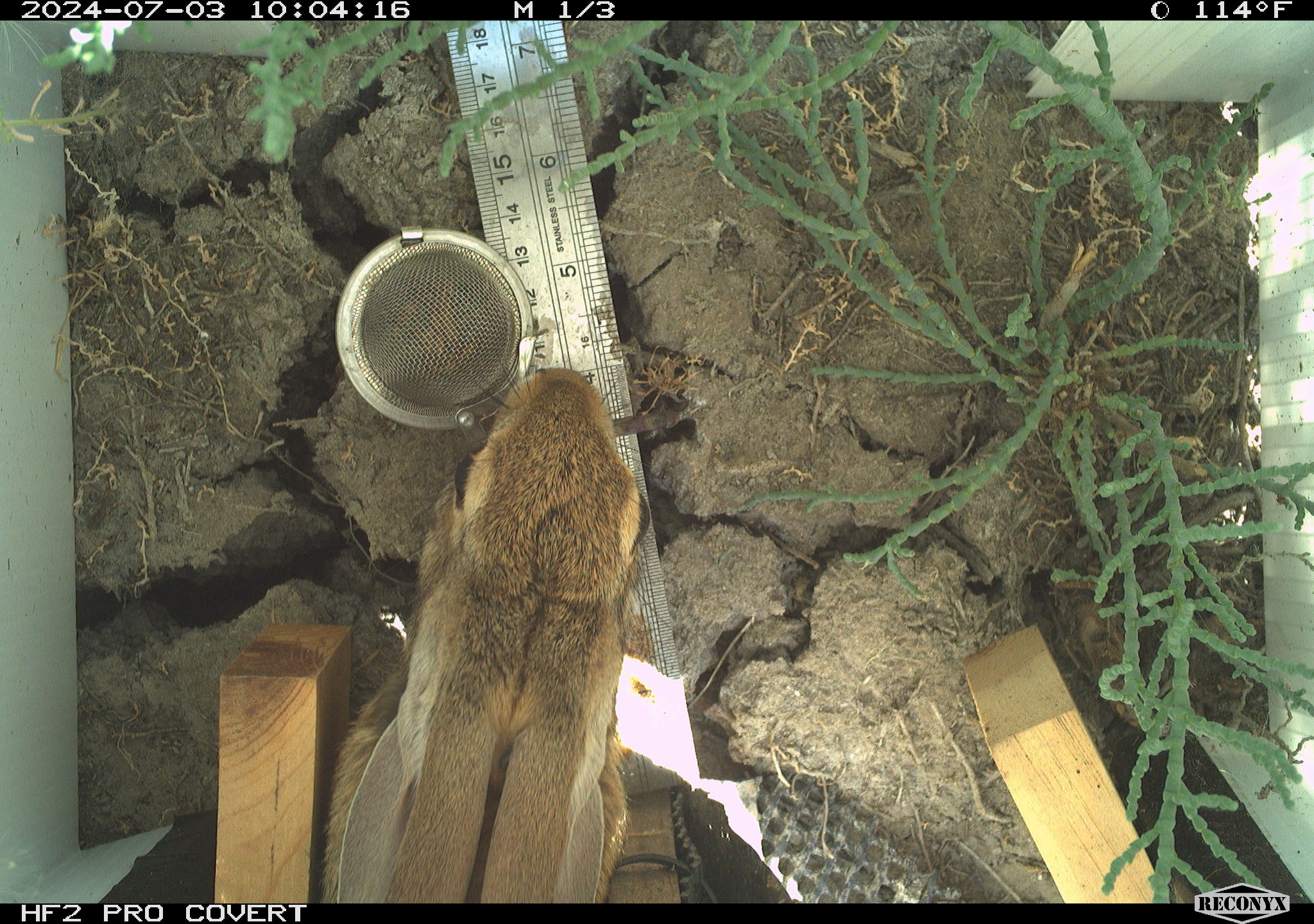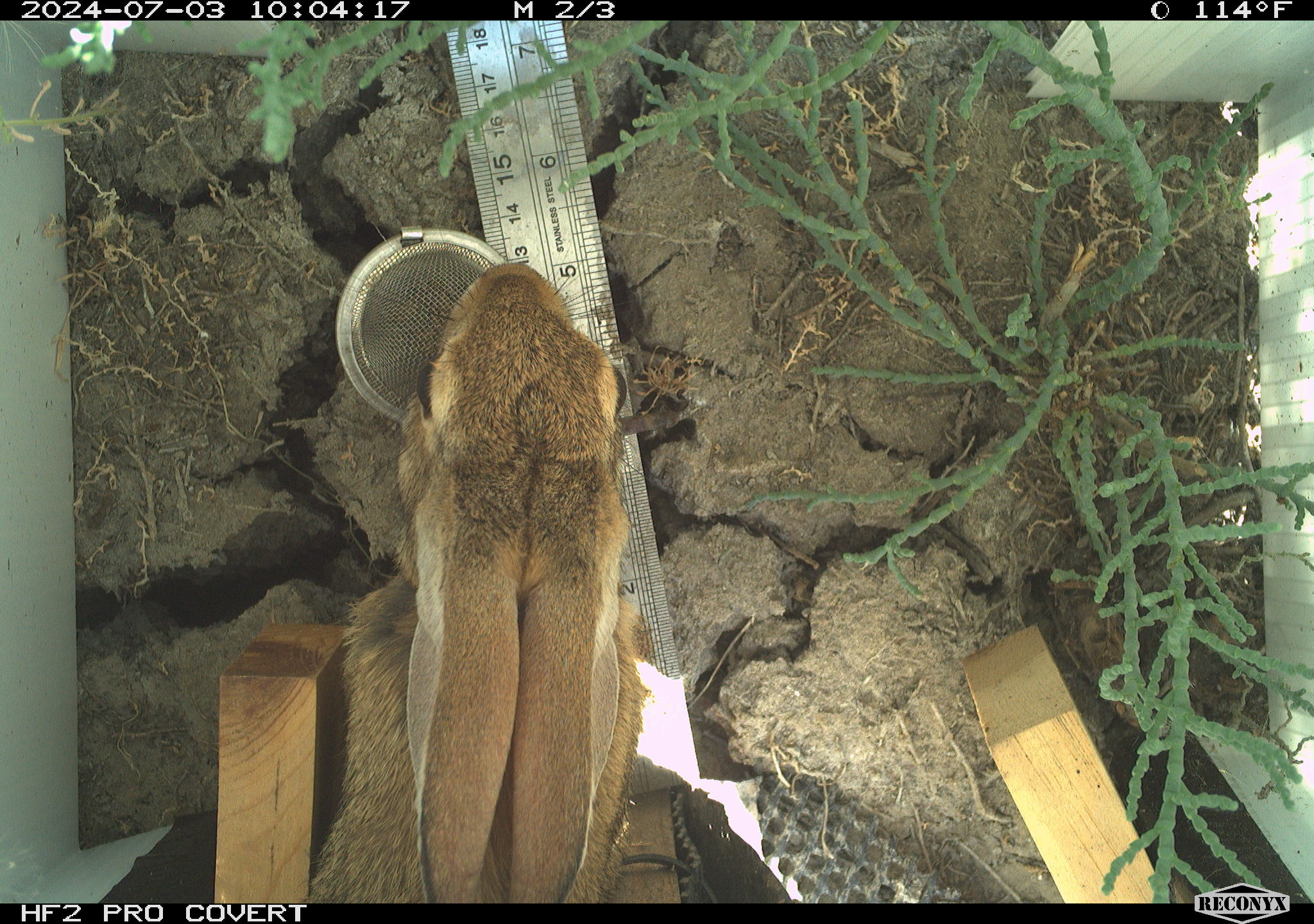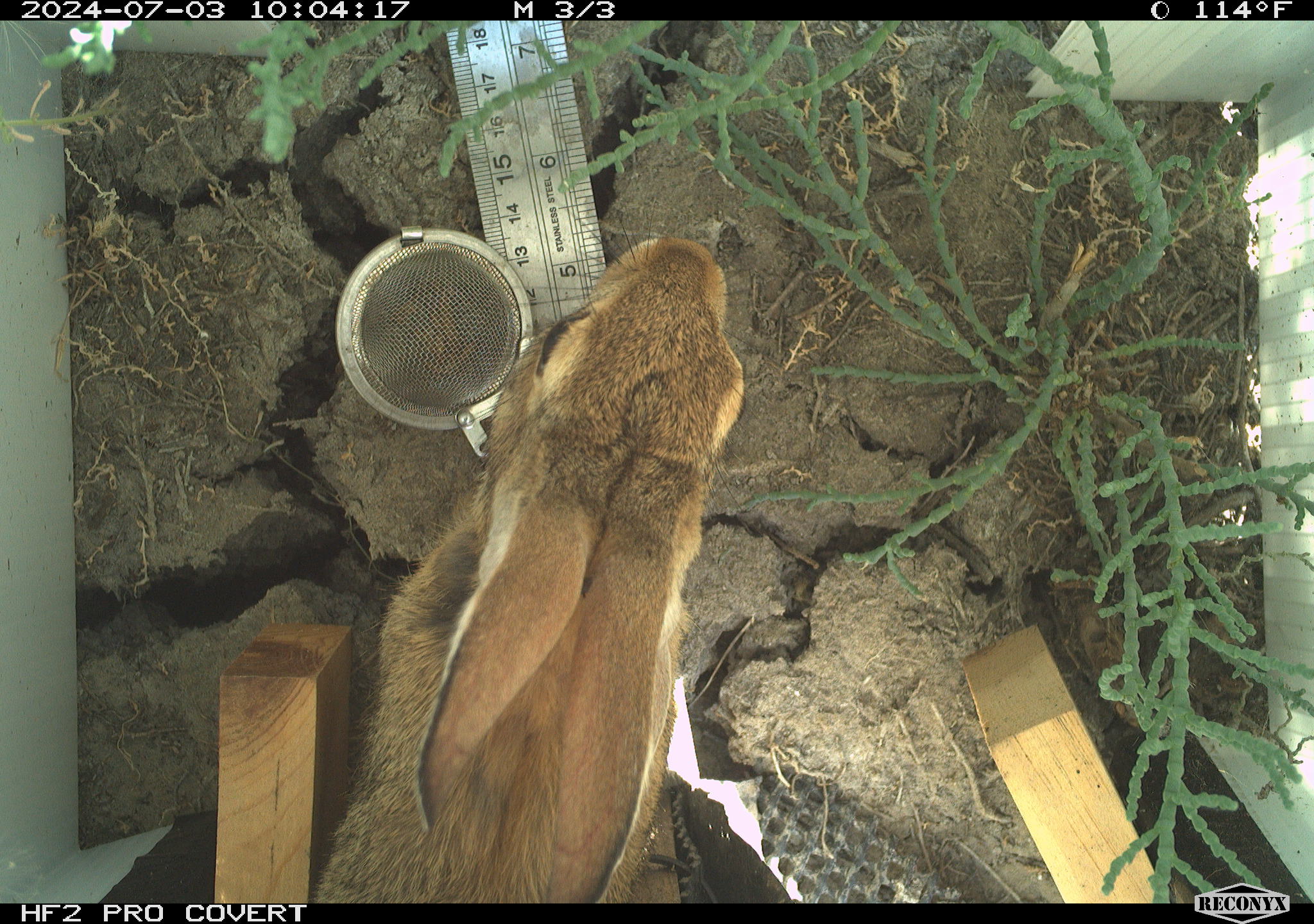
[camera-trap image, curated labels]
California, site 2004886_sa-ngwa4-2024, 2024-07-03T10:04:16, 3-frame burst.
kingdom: Animalia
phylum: Chordata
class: Mammalia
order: Lagomorpha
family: Leporidae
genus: Sylvilagus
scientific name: Sylvilagus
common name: cottontail rabbits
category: sylvilagus species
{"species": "sylvilagus species (cottontail rabbits) (Sylvilagus)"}